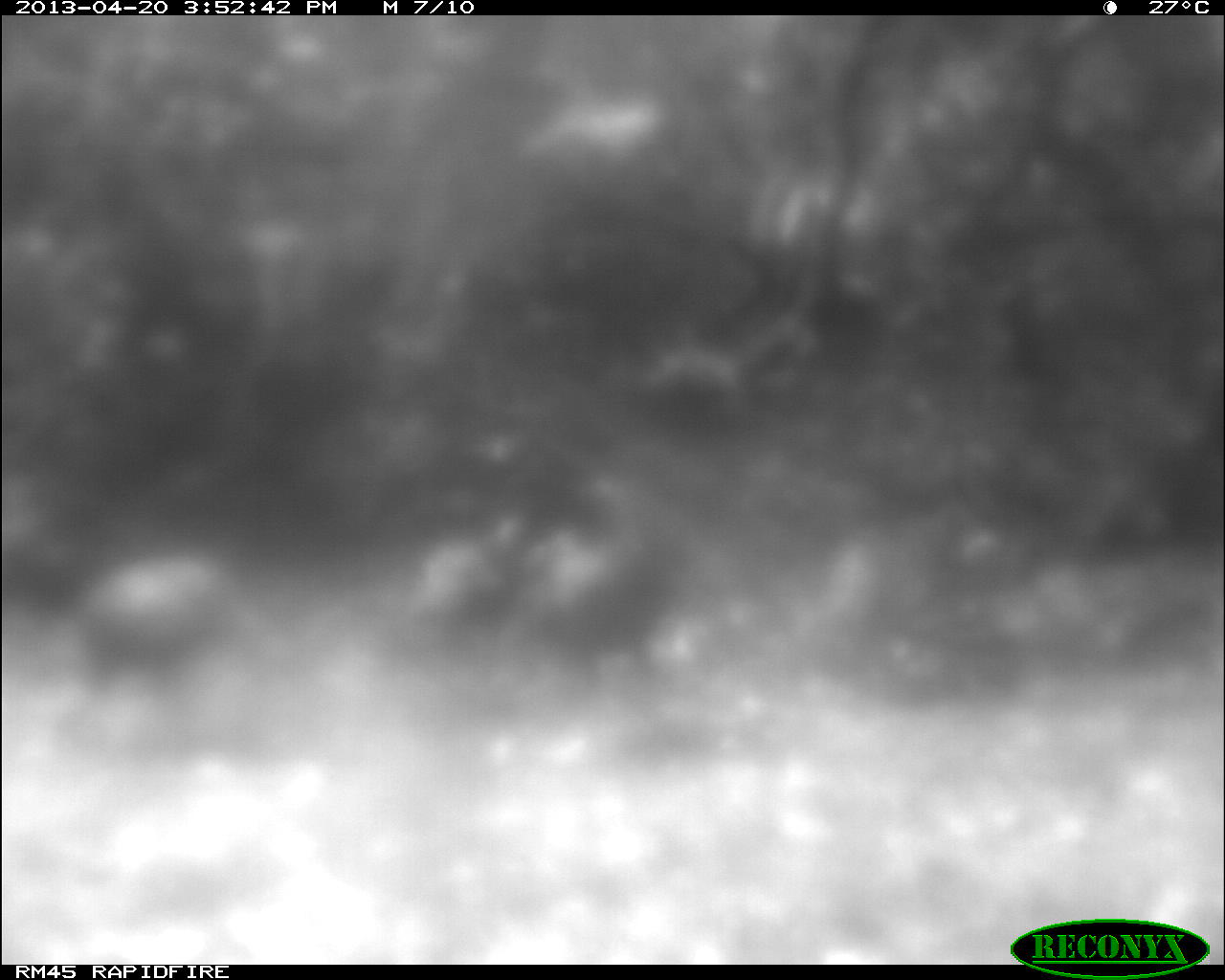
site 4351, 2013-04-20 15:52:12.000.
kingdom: Animalia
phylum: Chordata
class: Aves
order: Galliformes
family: Phasianidae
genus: Meleagris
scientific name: Meleagris ocellata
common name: ocellated turkey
Meleagris ocellata (ocellated turkey), count 4.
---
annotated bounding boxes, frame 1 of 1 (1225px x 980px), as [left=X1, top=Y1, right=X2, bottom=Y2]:
meleagris ocellata: [left=7, top=548, right=225, bottom=744]; [left=517, top=473, right=691, bottom=688]; [left=401, top=427, right=538, bottom=652]